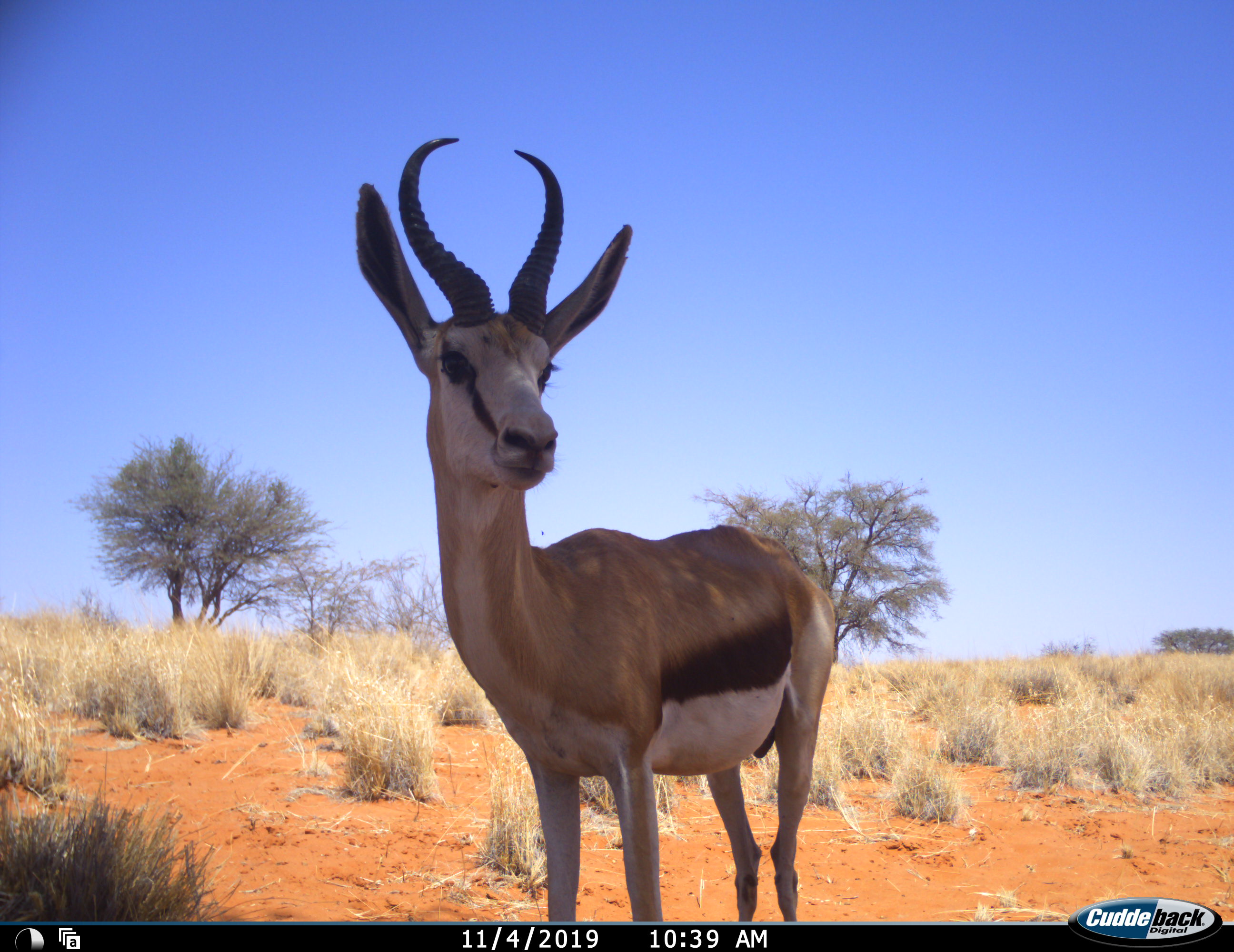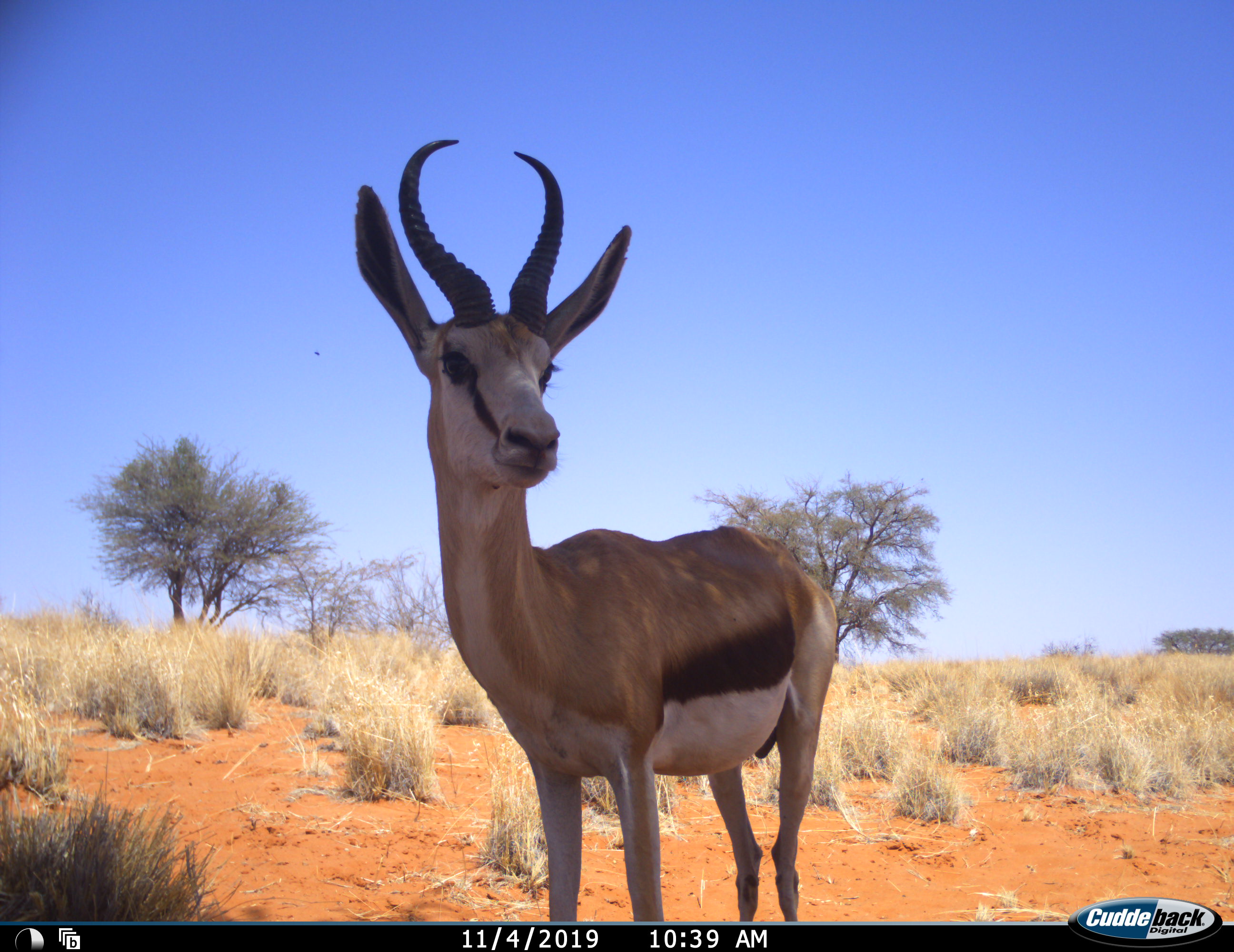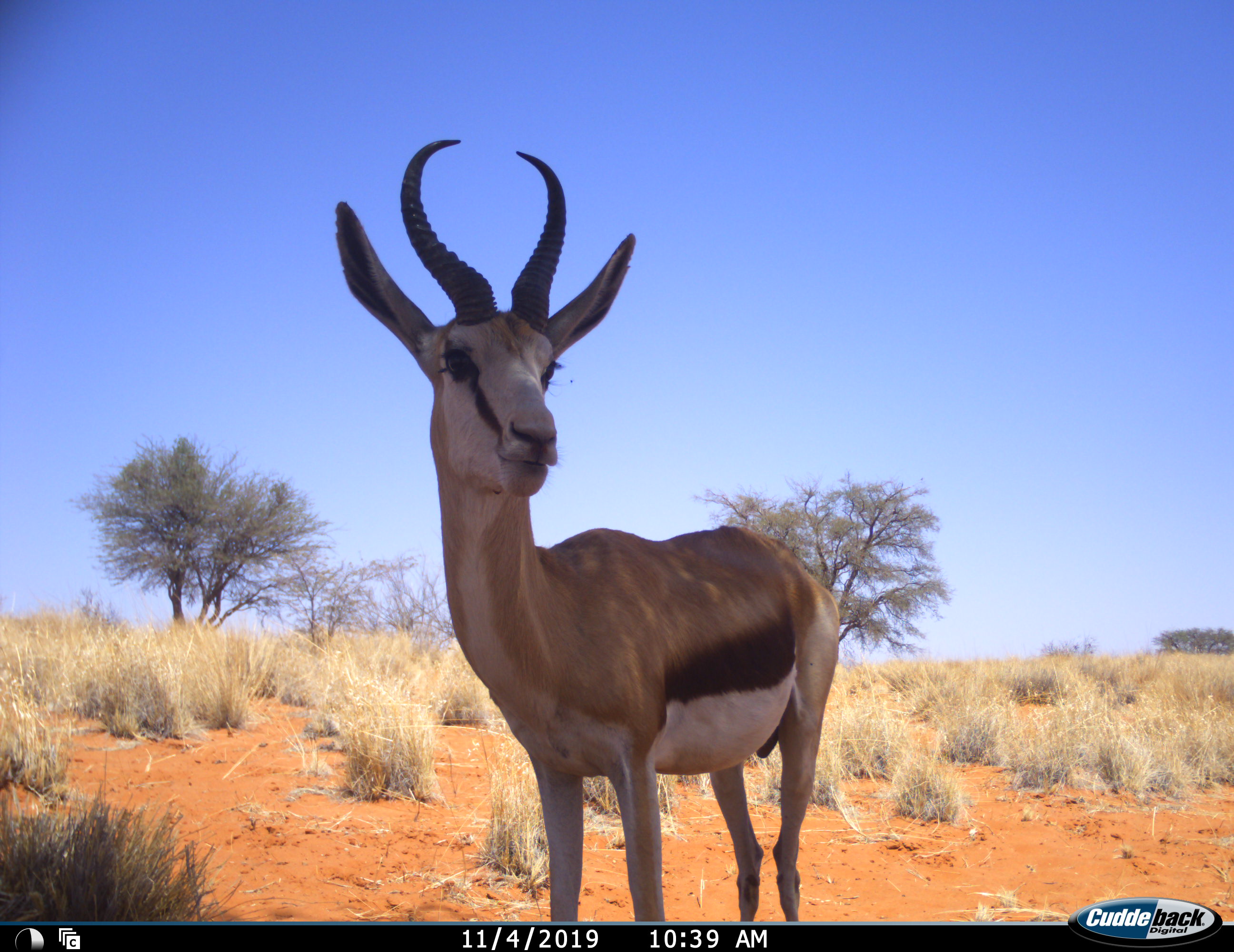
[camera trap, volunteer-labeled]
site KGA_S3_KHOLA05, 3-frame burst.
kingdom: Animalia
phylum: Chordata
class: Mammalia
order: Artiodactyla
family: Bovidae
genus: Antidorcas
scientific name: Antidorcas marsupialis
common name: springbok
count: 1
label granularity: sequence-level